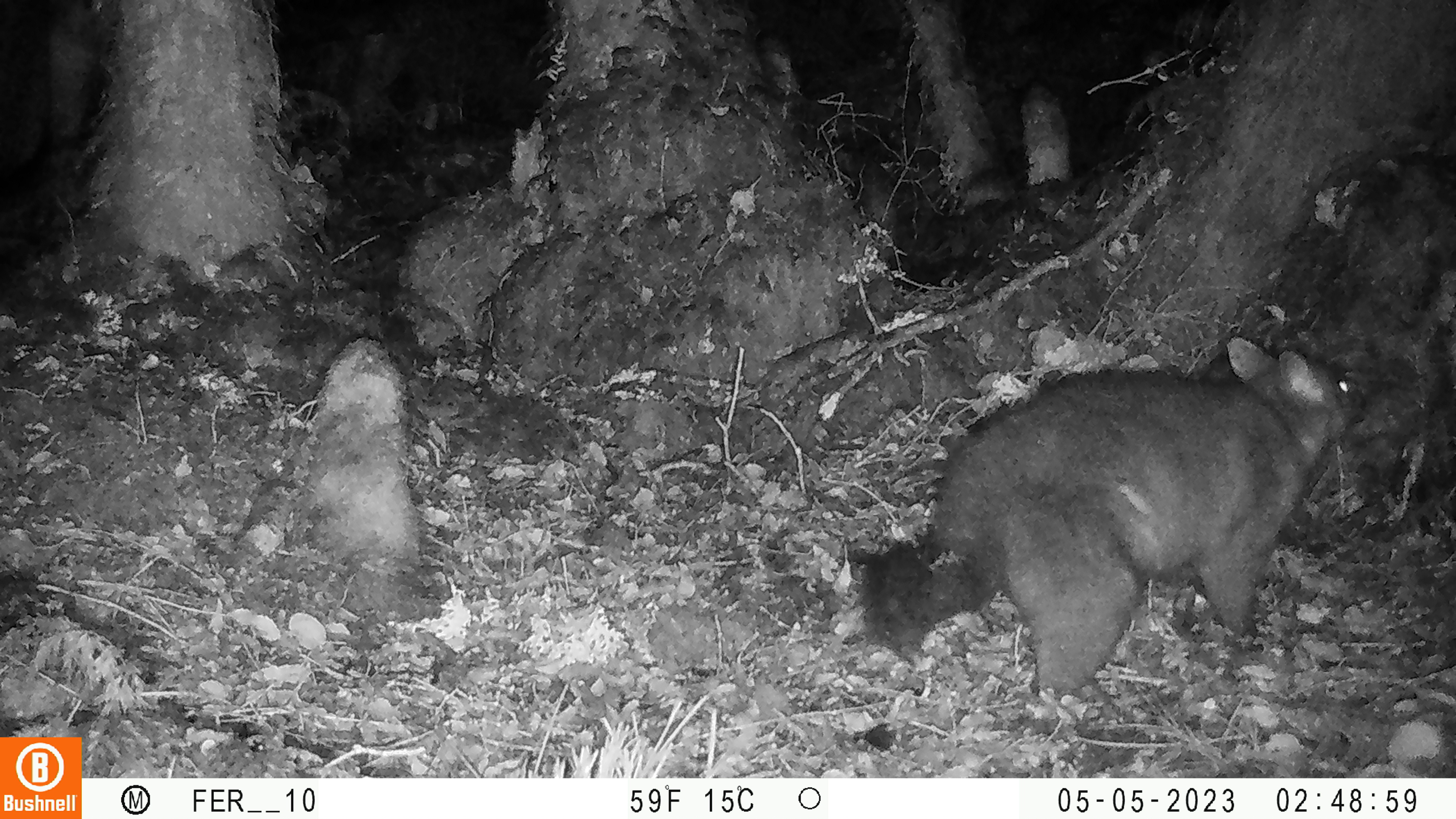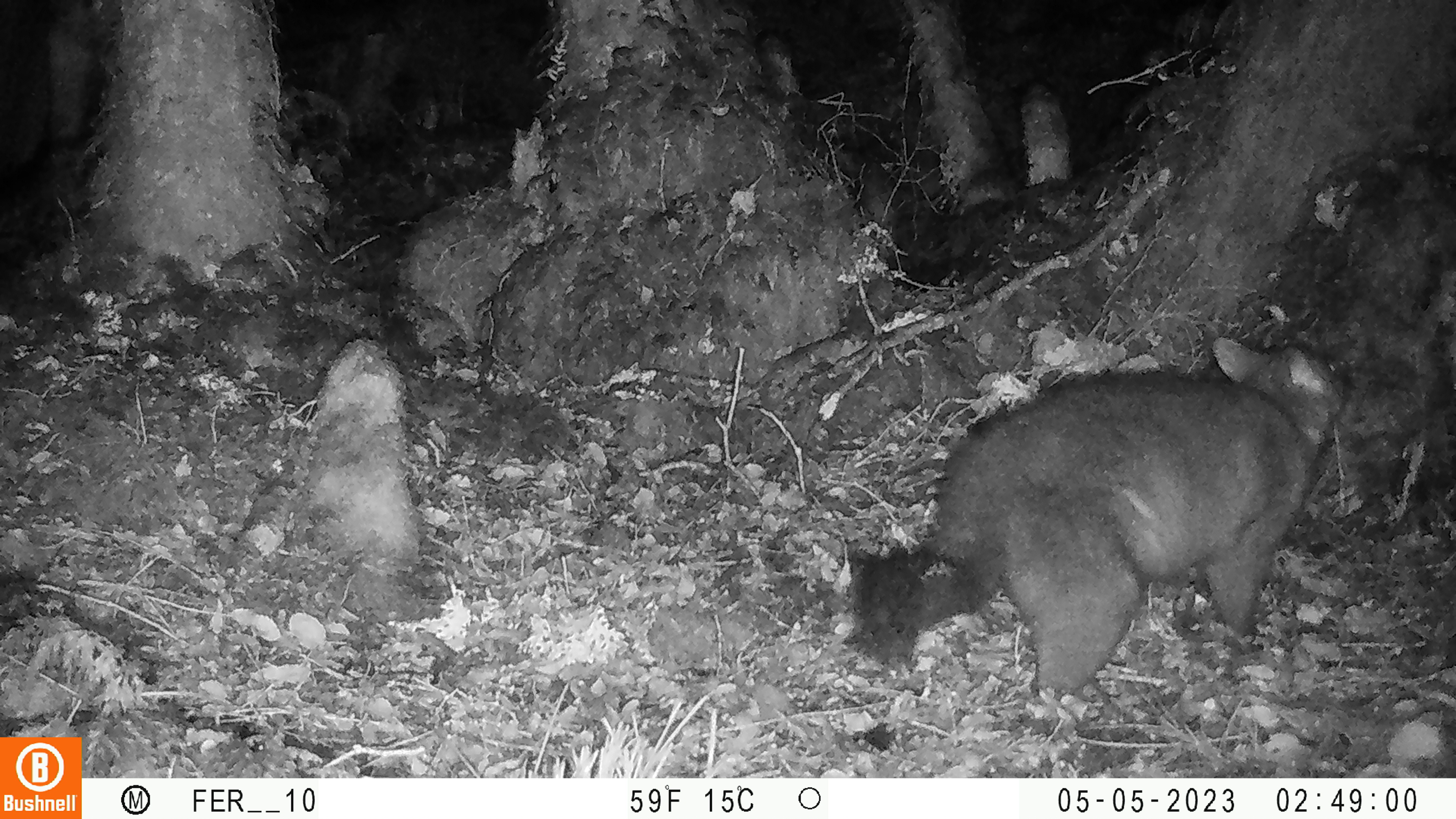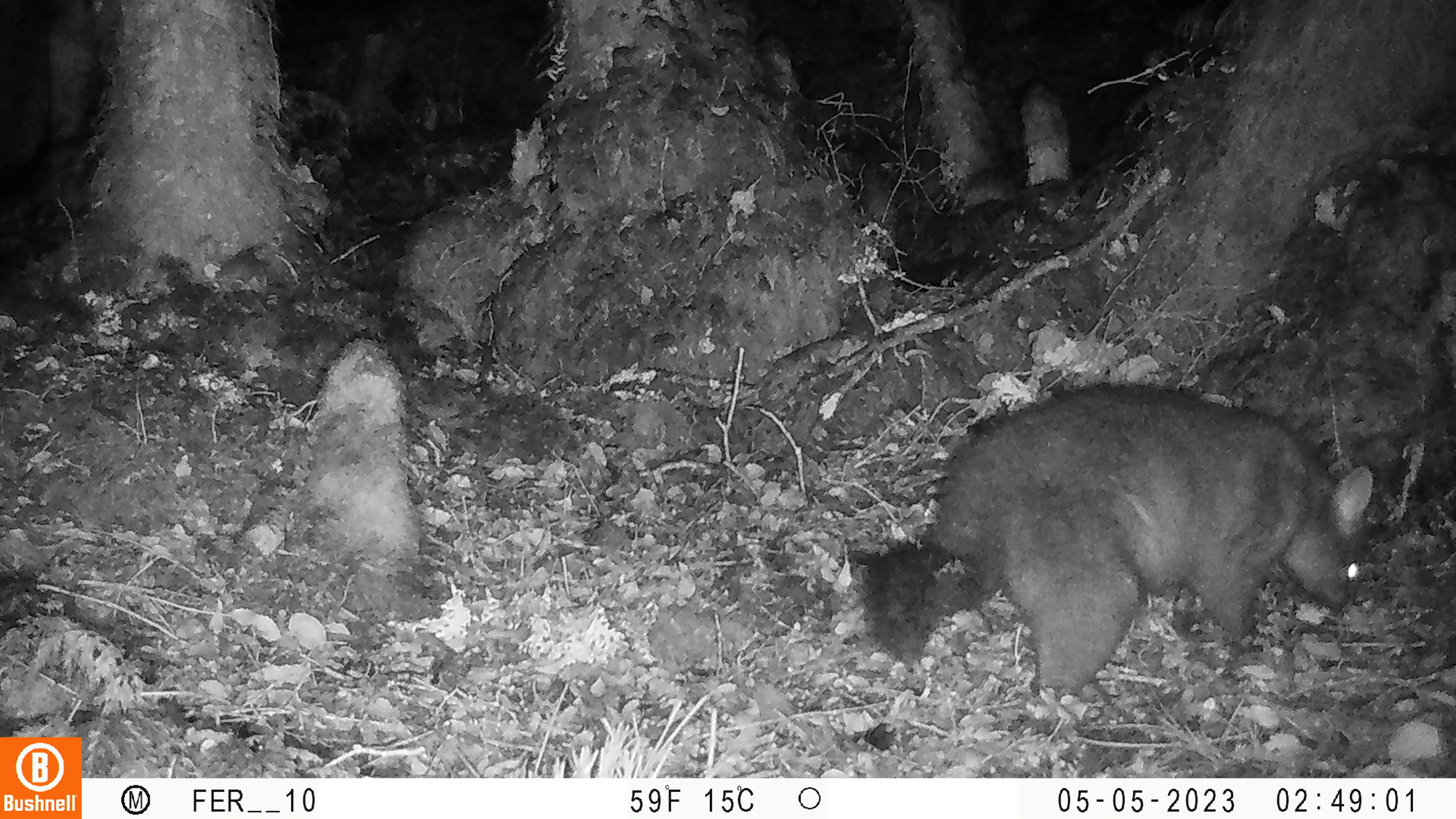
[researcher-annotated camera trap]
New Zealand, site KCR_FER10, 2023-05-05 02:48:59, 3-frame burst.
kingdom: Animalia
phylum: Chordata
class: Mammalia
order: Diprotodontia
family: Phalangeridae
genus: Trichosurus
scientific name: Trichosurus vulpecula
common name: common brushtail possum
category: possum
Possum (common brushtail possum) (Trichosurus vulpecula).